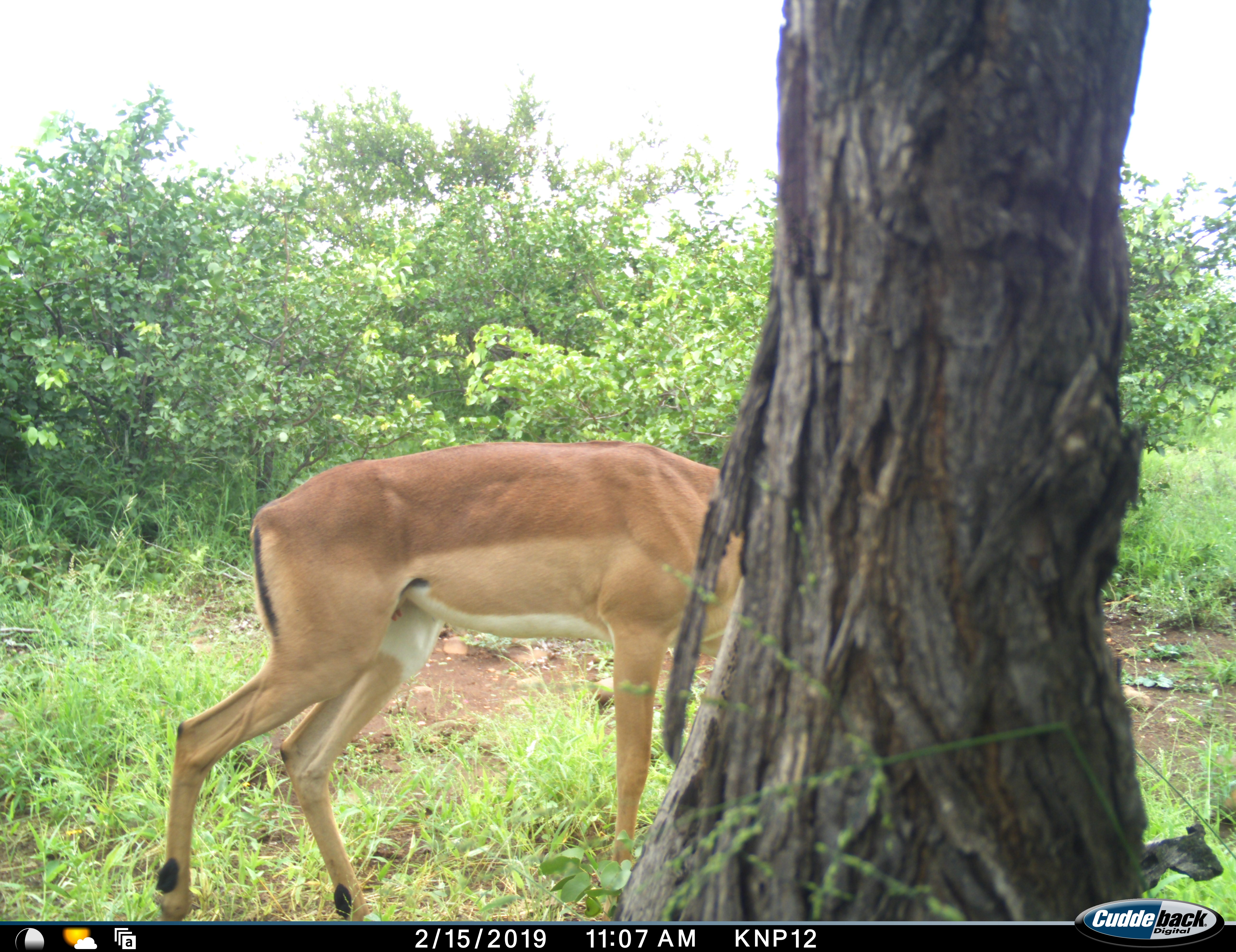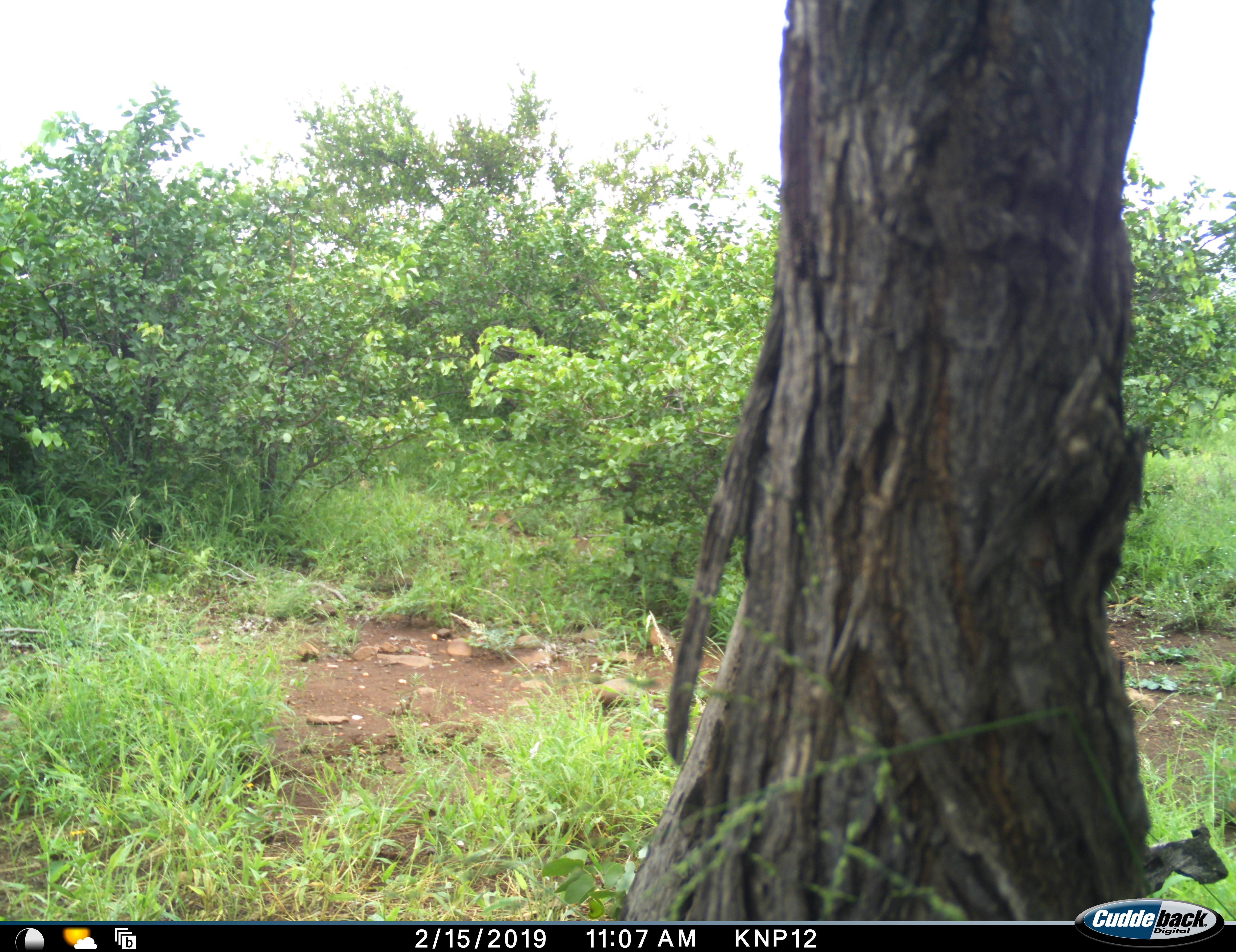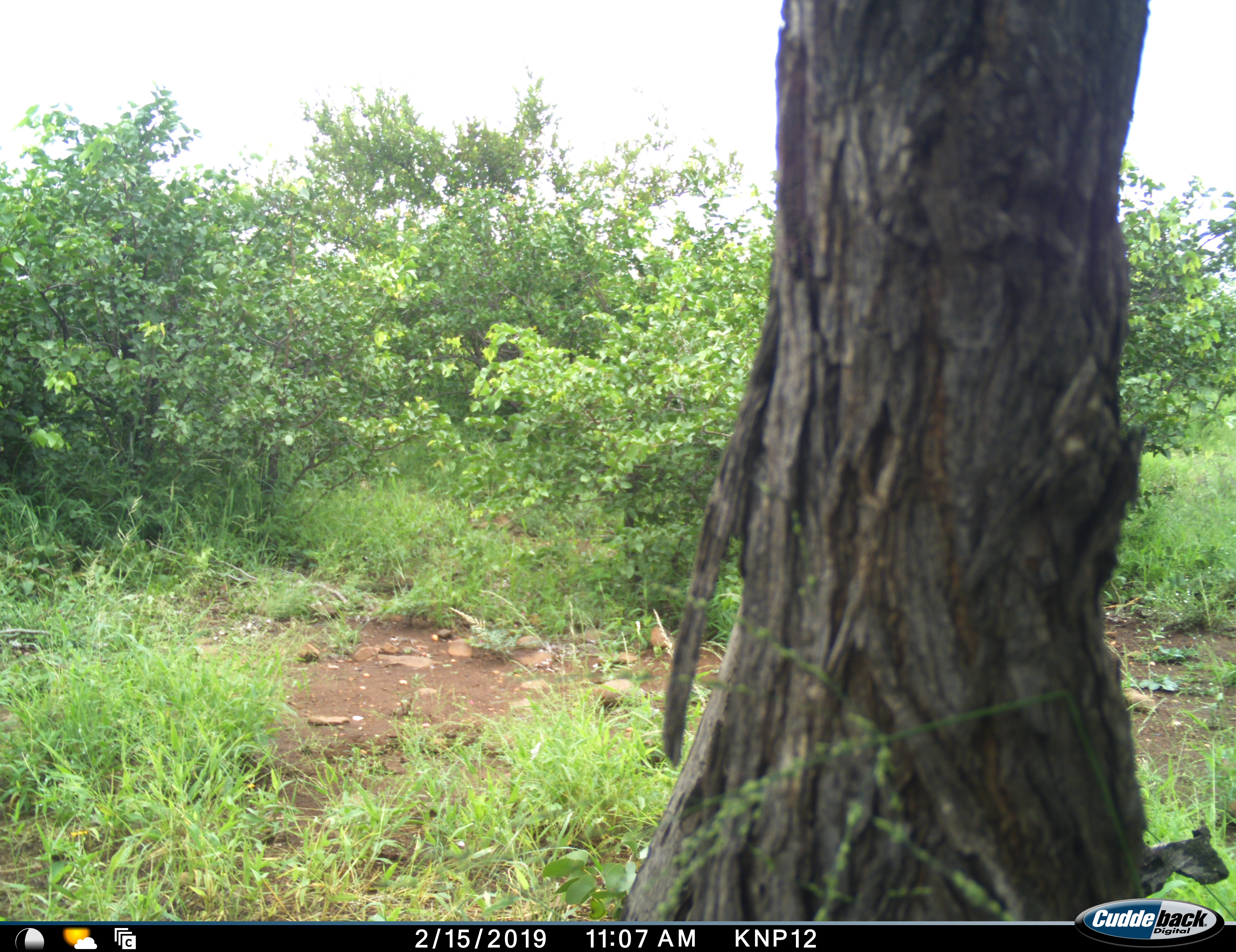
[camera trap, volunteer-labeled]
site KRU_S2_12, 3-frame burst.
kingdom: Animalia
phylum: Chordata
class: Mammalia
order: Artiodactyla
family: Bovidae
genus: Aepyceros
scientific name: Aepyceros melampus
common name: impala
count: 1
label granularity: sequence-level